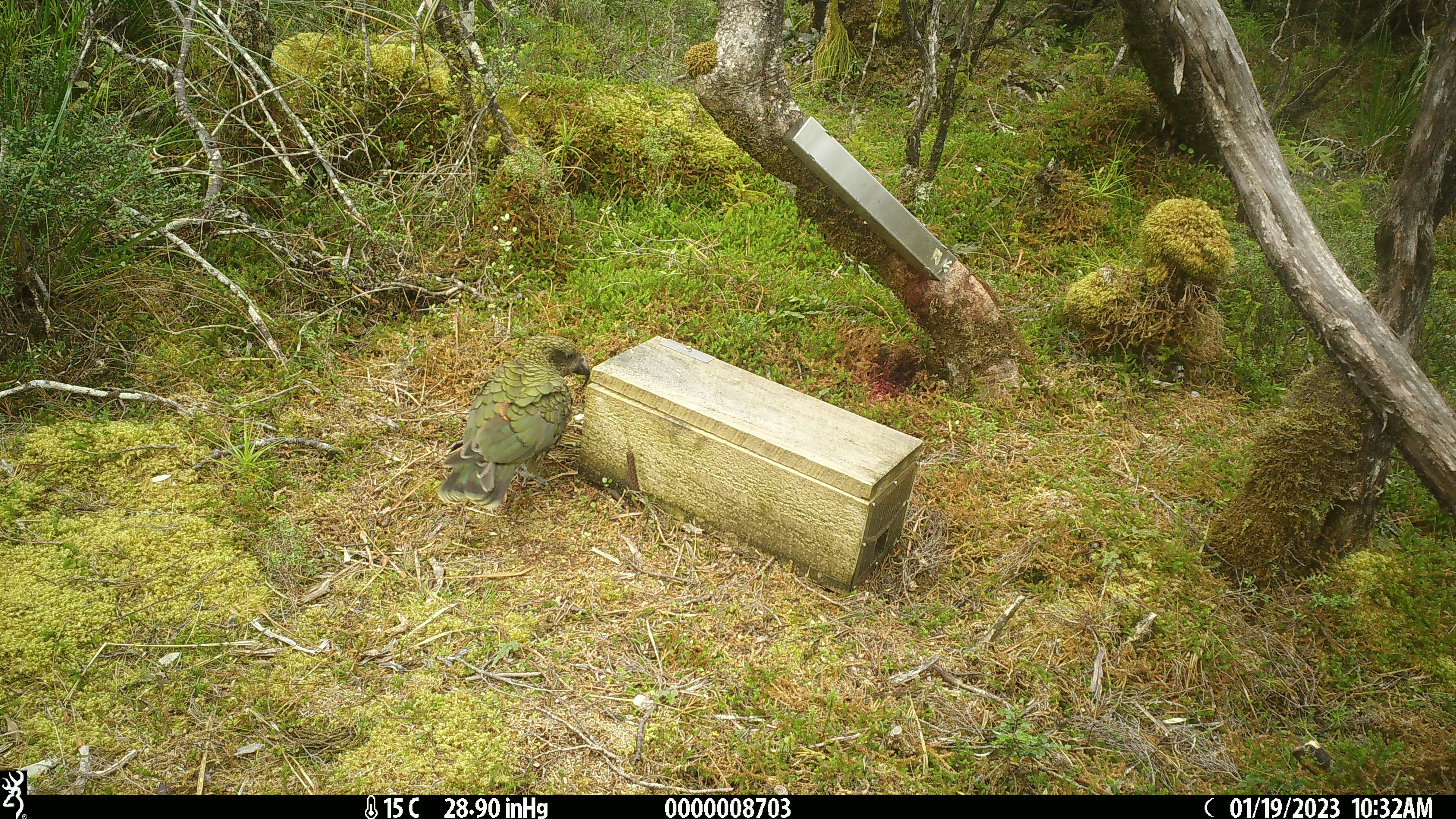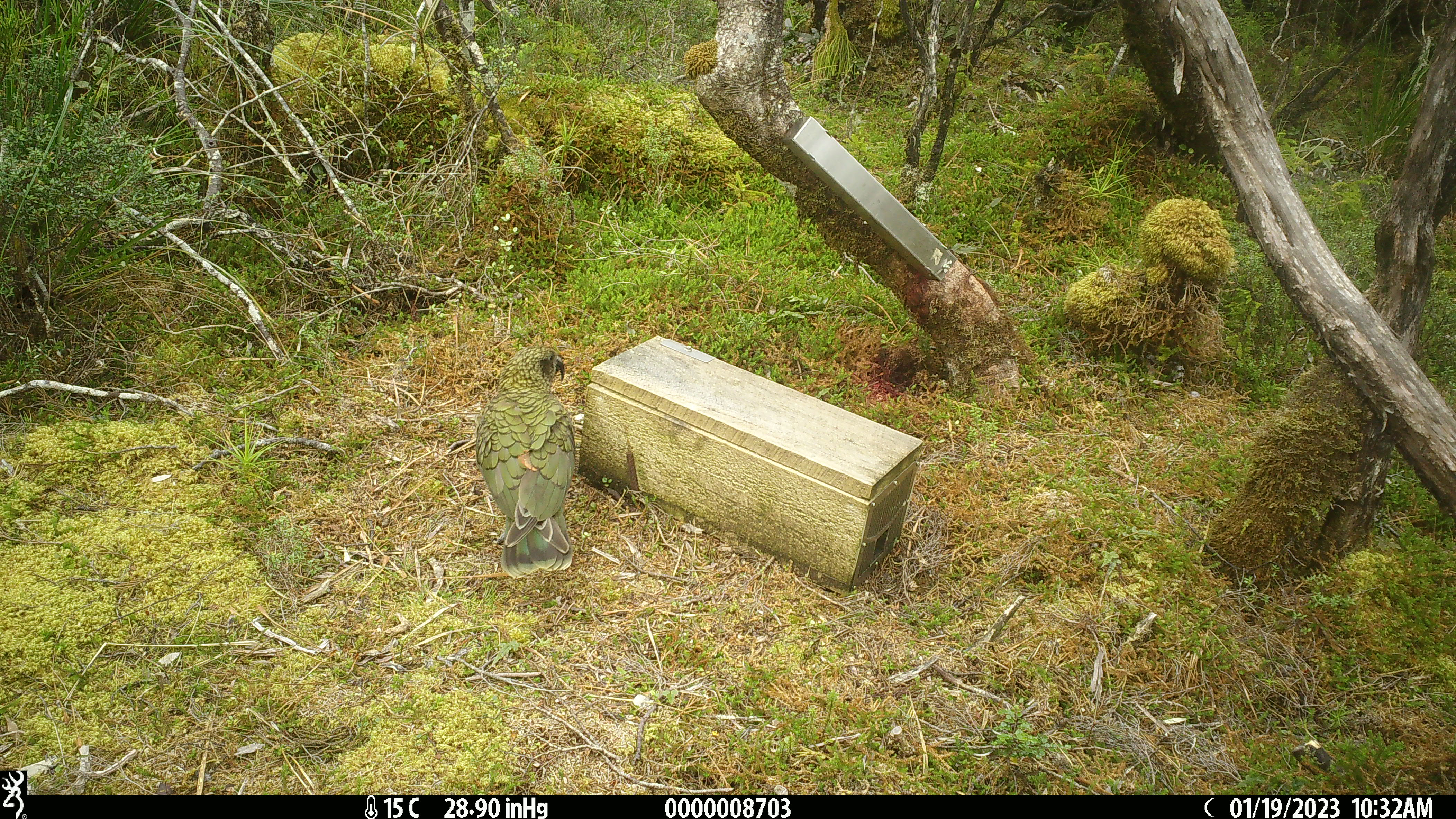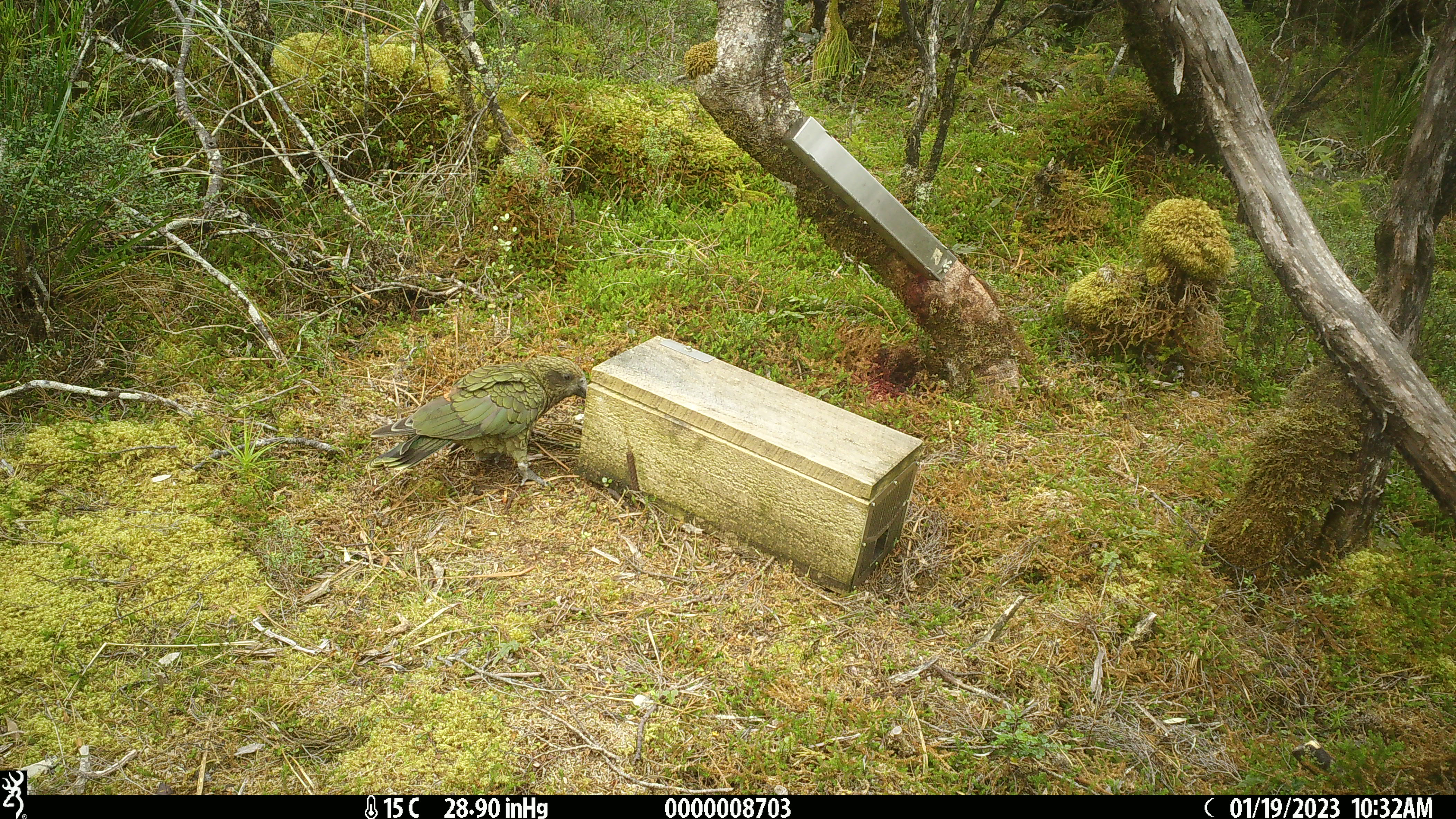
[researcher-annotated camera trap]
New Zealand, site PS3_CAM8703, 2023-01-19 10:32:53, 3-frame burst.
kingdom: Animalia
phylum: Chordata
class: Aves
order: Psittaciformes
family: Strigopidae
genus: Nestor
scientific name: Nestor notabilis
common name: kea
Kea (Nestor notabilis).